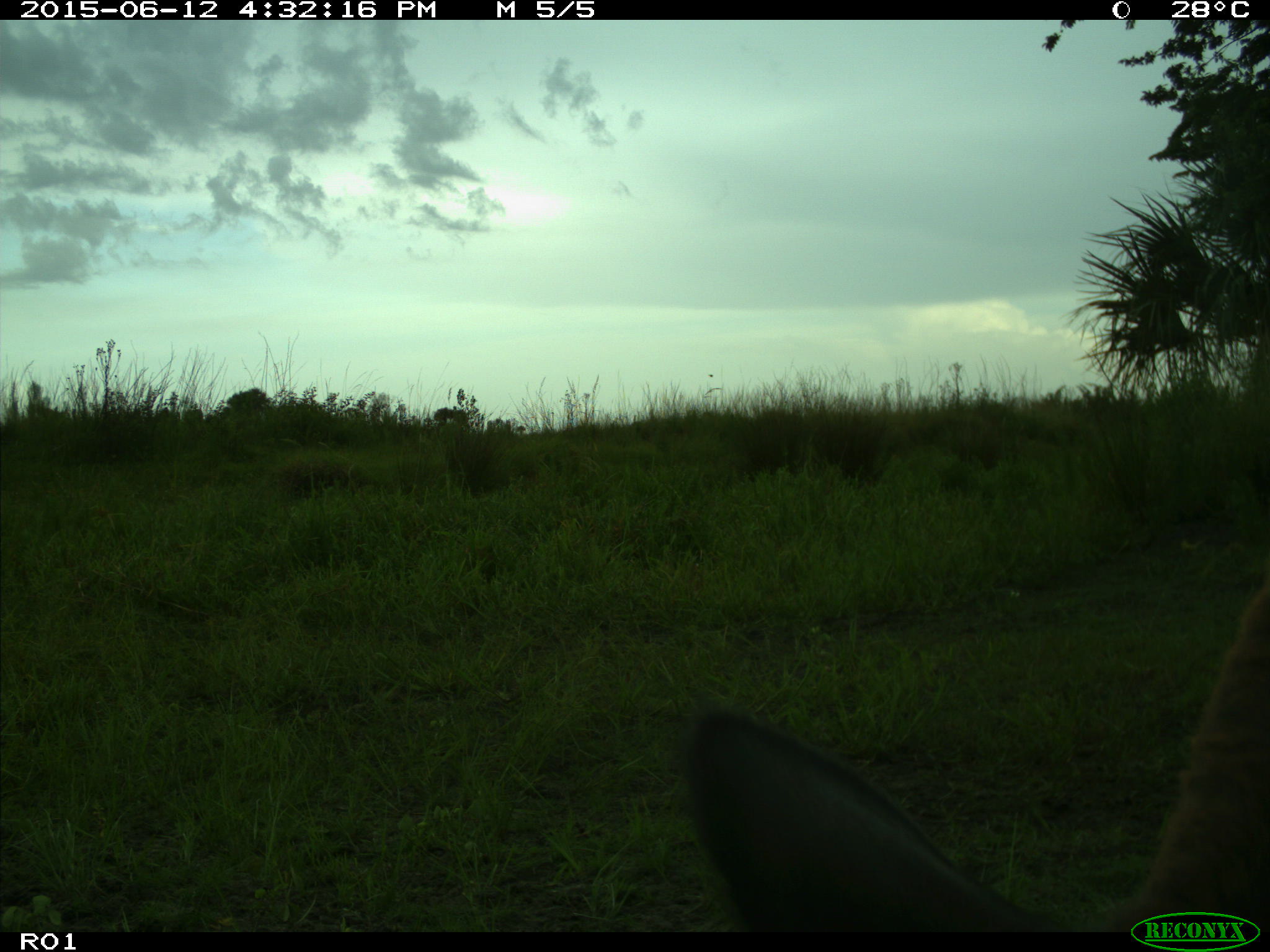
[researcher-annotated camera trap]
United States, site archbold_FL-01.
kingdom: Animalia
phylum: Chordata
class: Mammalia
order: Artiodactyla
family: Bovidae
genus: Bos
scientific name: Bos taurus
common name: domestic cow